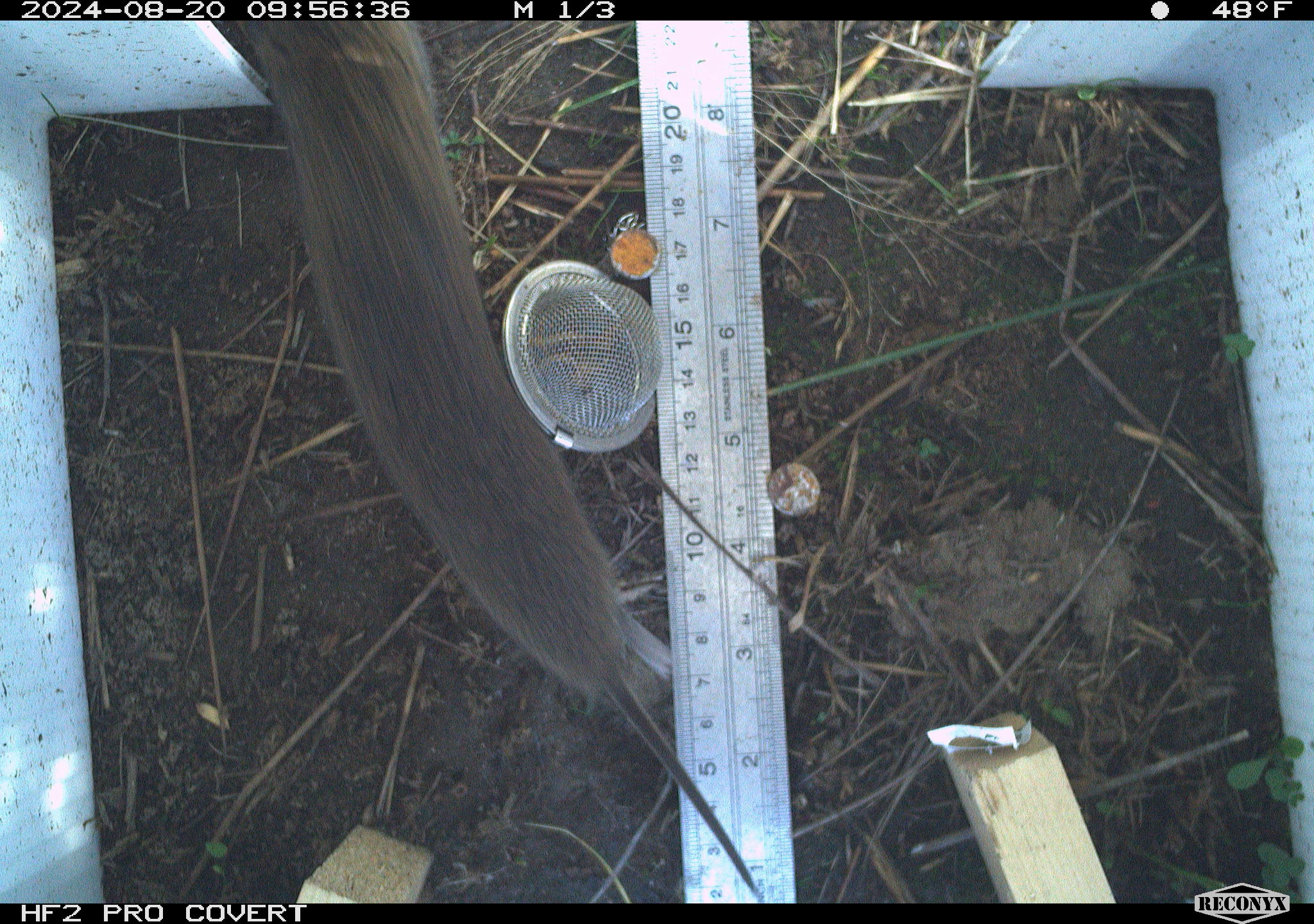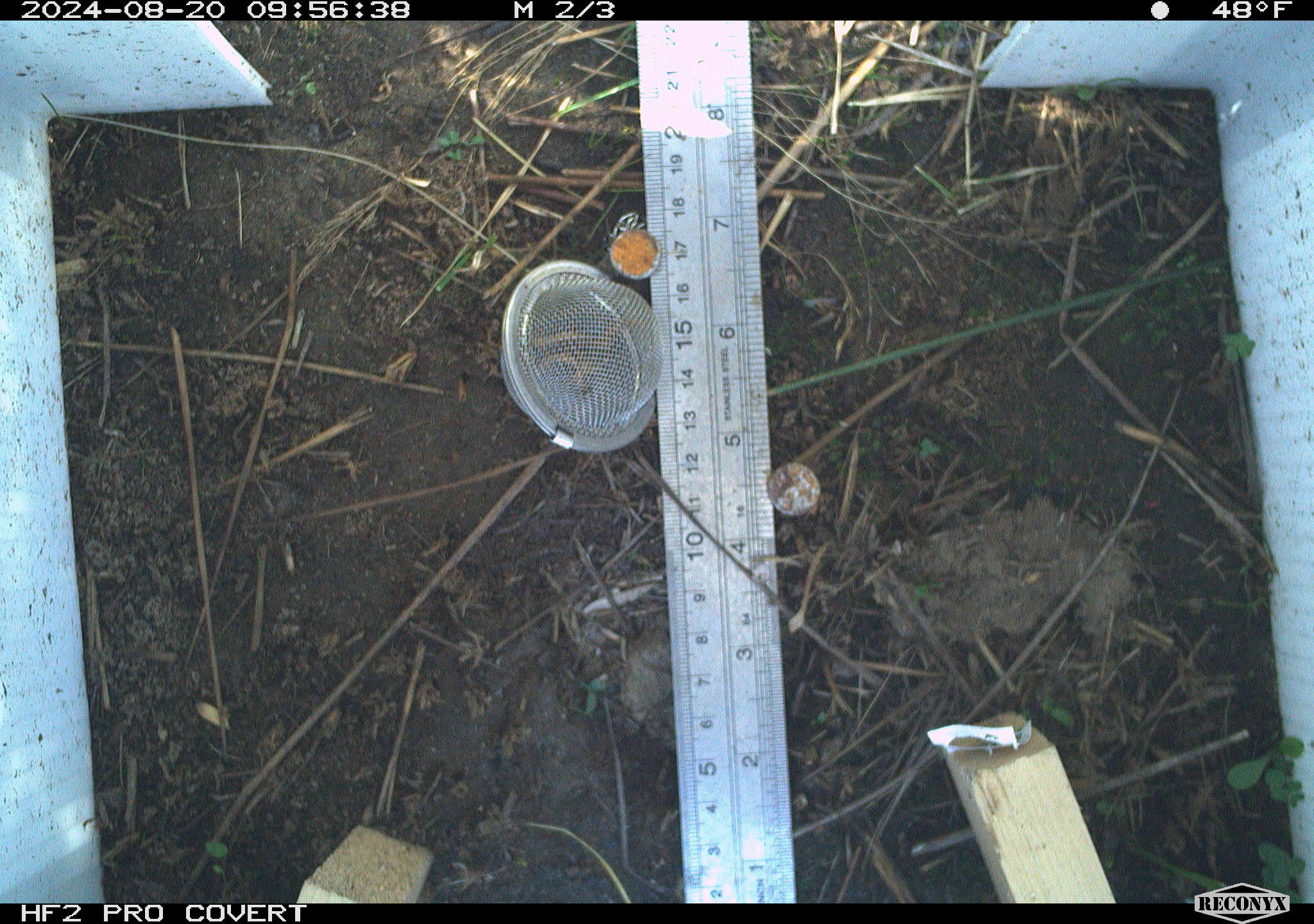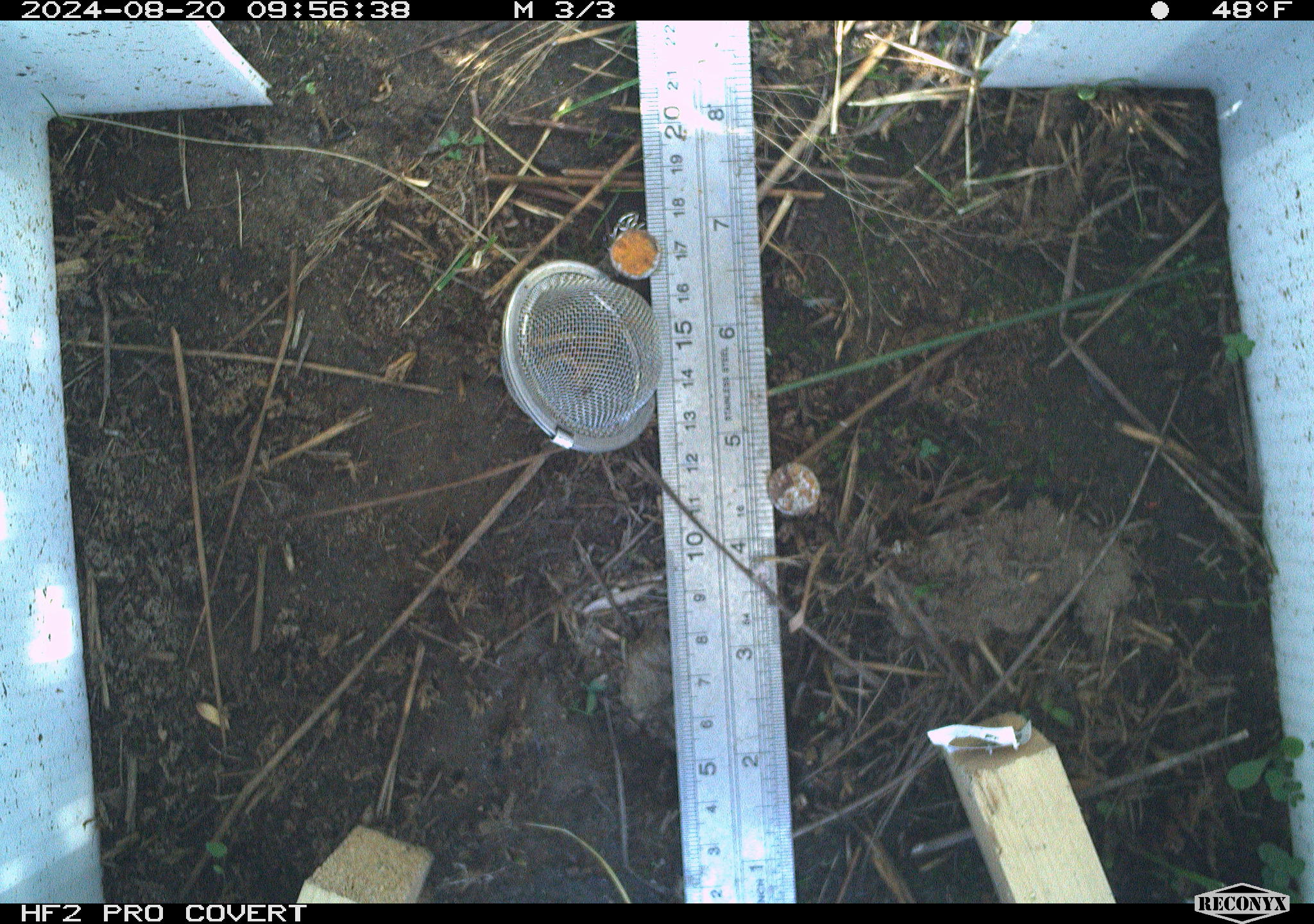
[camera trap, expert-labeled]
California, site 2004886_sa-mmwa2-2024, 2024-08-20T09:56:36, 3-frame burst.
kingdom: Animalia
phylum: Chordata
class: Mammalia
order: Rodentia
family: Cricetidae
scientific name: Arvicolinae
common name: voles, lemmings, and muskrats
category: arvicolinae subfamily